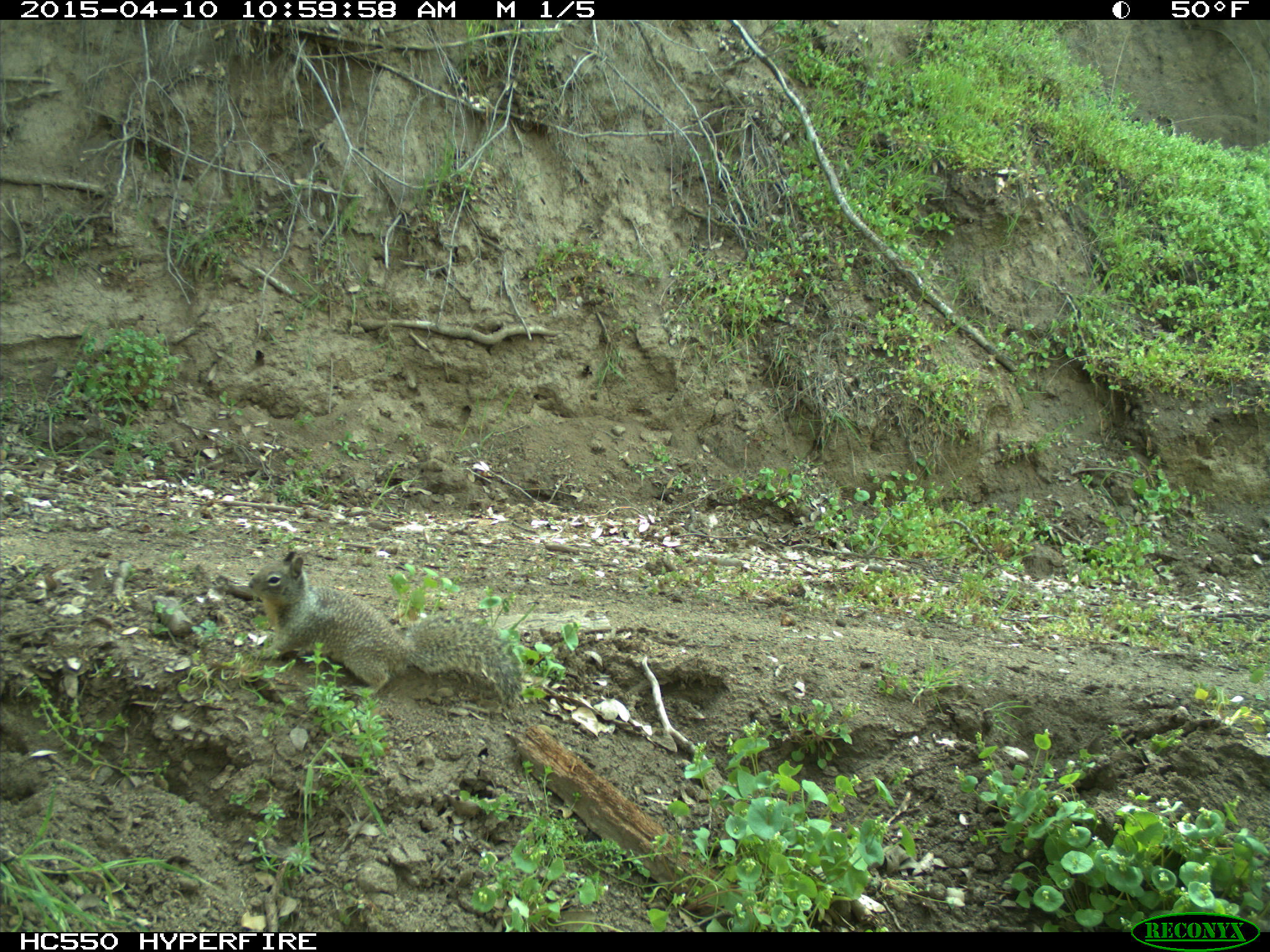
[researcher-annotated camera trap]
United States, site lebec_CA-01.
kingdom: Animalia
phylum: Chordata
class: Mammalia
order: Rodentia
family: Sciuridae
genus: Otospermophilus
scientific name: Otospermophilus beecheyi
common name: california ground squirrel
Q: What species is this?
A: Otospermophilus beecheyi (california ground squirrel).